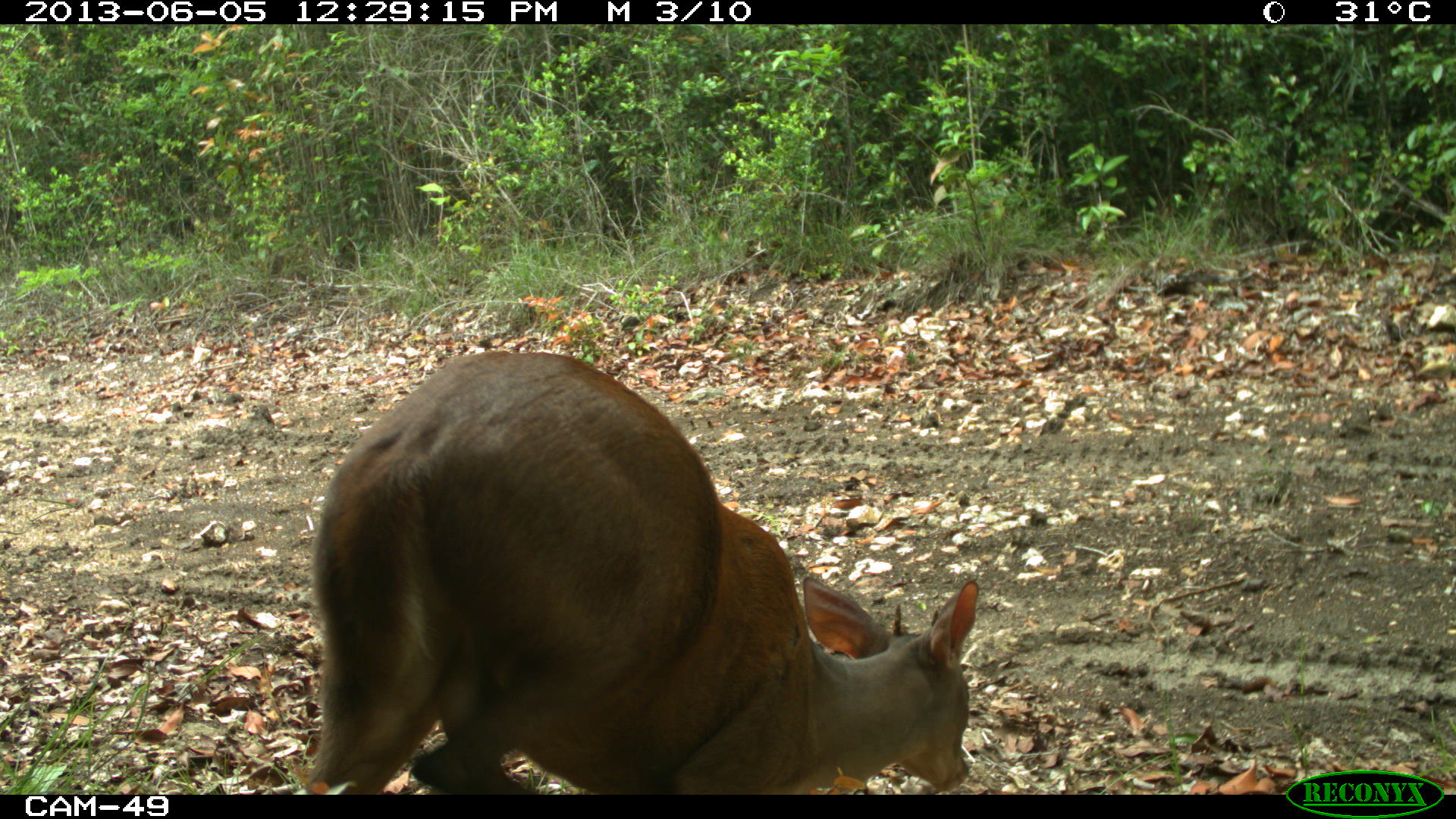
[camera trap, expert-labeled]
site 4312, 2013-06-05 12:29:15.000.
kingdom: Animalia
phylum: Chordata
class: Mammalia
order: Artiodactyla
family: Cervidae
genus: Mazama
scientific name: Mazama temama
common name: central american red brocket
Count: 1.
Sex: male.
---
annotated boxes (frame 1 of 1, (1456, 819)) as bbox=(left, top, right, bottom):
mazama temama: bbox=(301, 346, 978, 794)